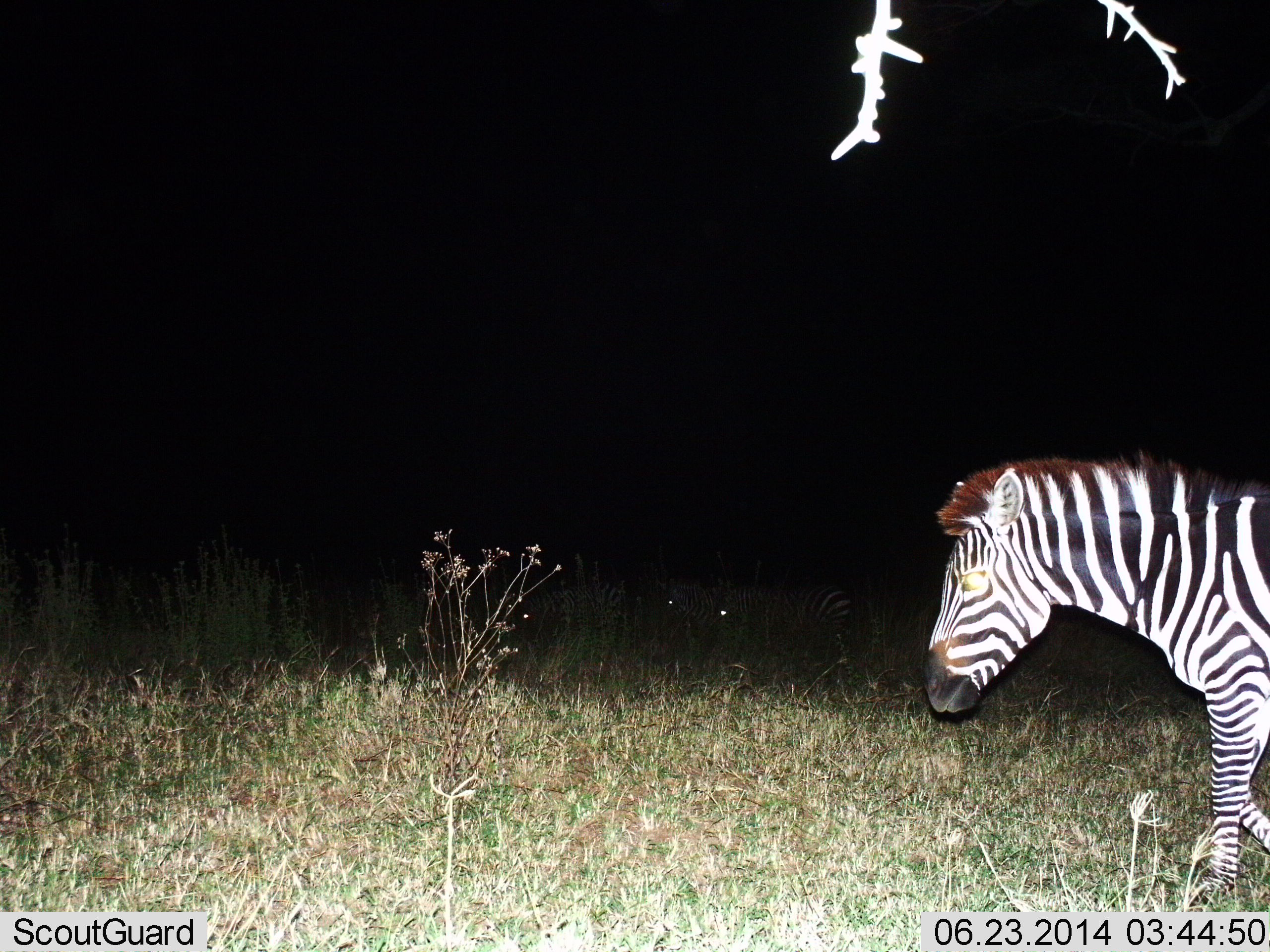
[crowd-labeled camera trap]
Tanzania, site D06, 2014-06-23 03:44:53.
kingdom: Animalia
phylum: Chordata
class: Mammalia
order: Perissodactyla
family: Equidae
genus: Equus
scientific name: Equus quagga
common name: plains zebra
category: zebra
Zebra (plains zebra) (Equus quagga), count 3. Behavior (volunteer vote fractions): standing 20%, resting 10%, moving 100%, interacting 0%. Young present (vote fraction): 0%. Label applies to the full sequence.